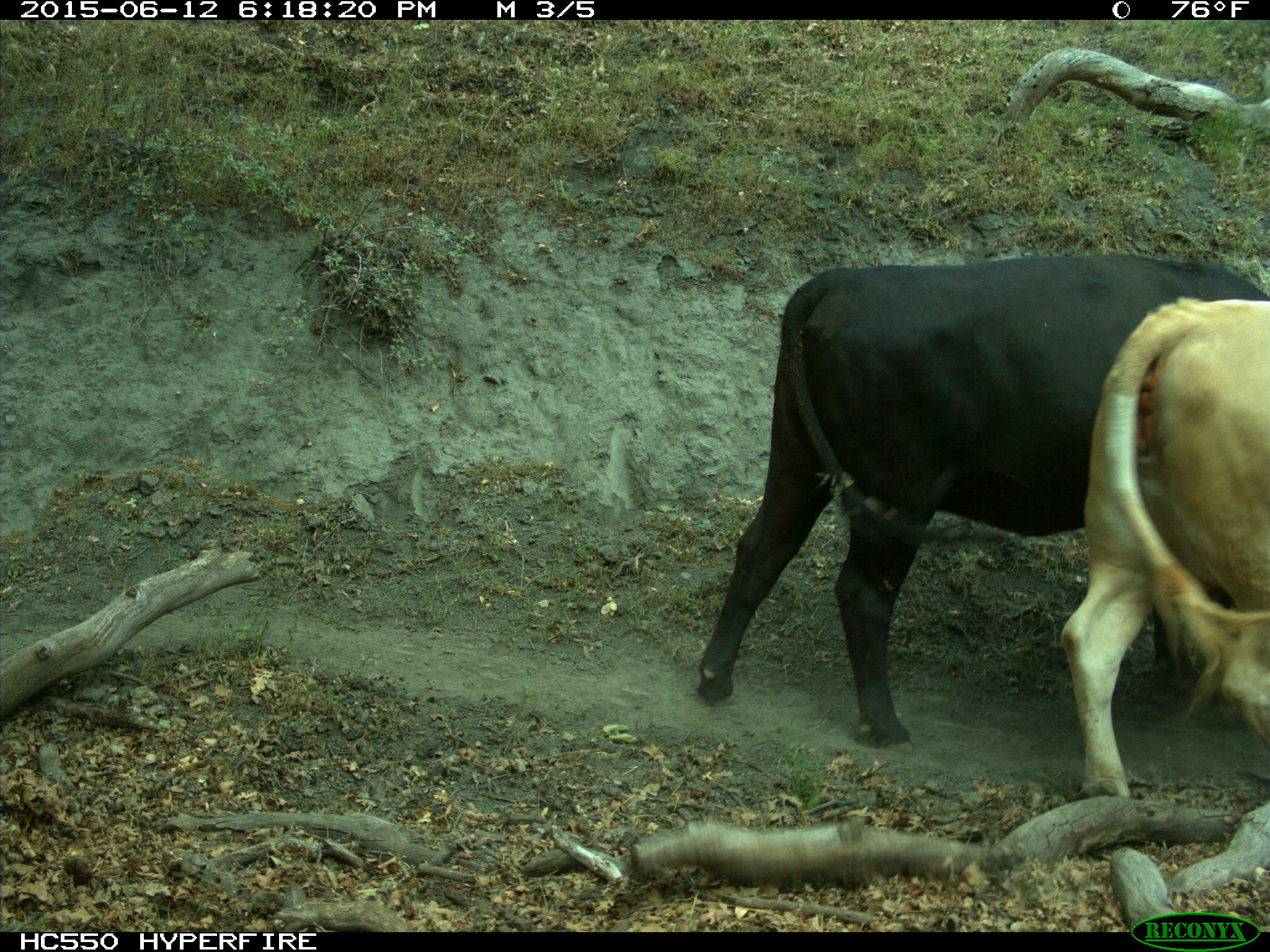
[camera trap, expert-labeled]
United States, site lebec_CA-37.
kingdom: Animalia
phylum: Chordata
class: Mammalia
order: Artiodactyla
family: Bovidae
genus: Bos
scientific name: Bos taurus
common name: domestic cow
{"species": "Bos taurus (domestic cow)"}